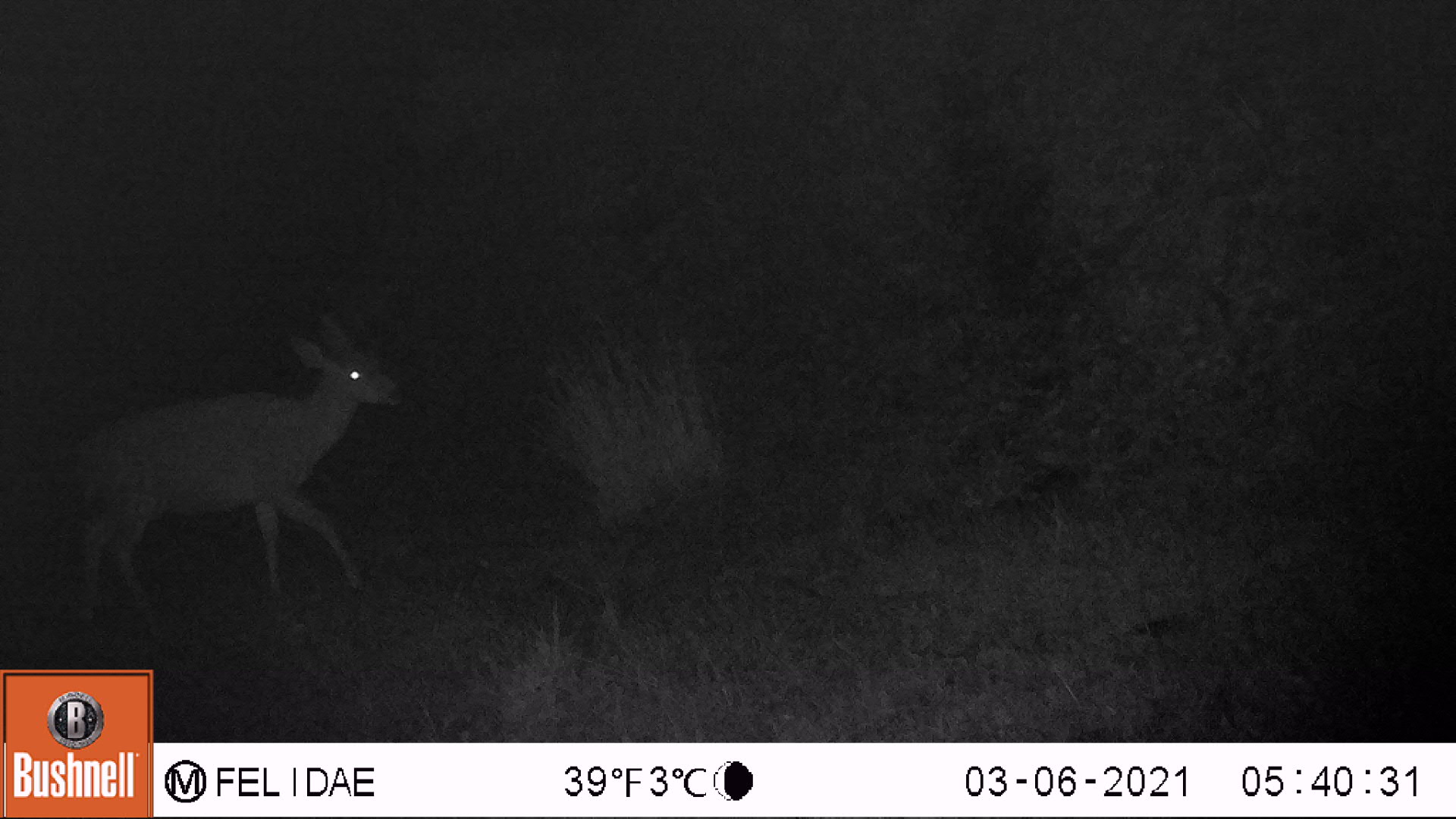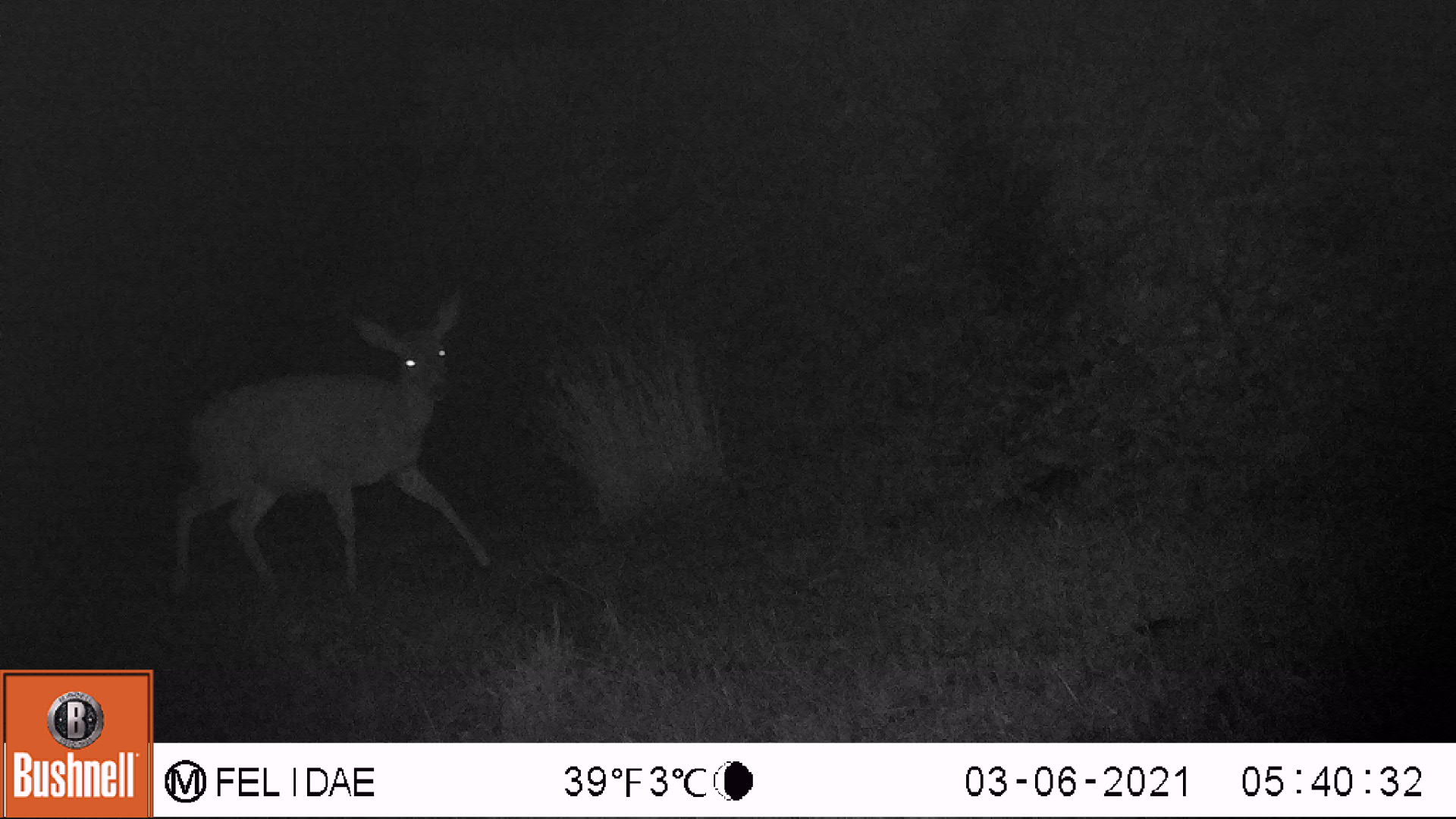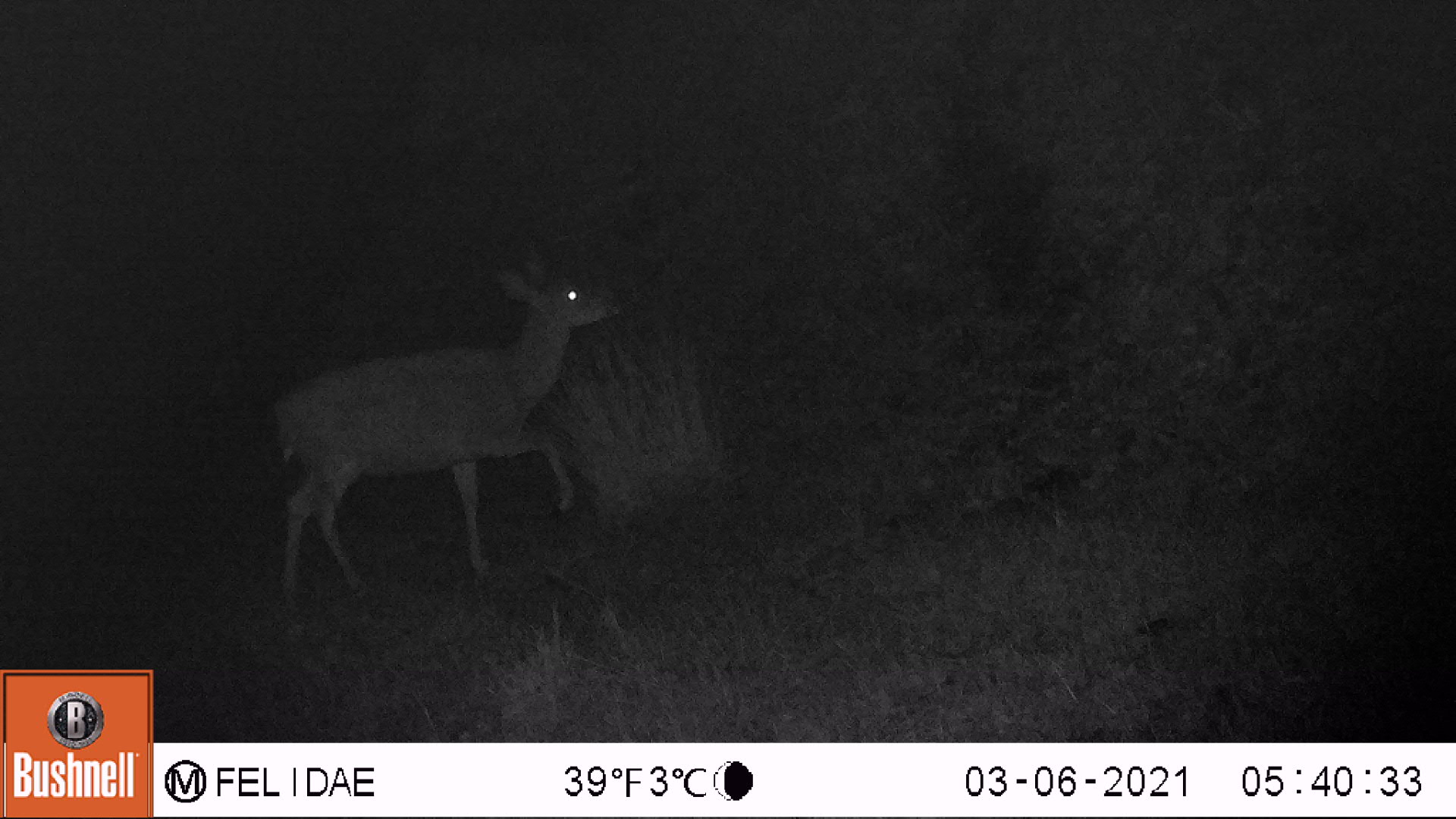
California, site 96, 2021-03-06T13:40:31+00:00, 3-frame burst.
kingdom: Animalia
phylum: Chordata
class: Mammalia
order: Artiodactyla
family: Cervidae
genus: Odocoileus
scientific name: Odocoileus hemionus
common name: mule deer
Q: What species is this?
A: Mule deer (Odocoileus hemionus).